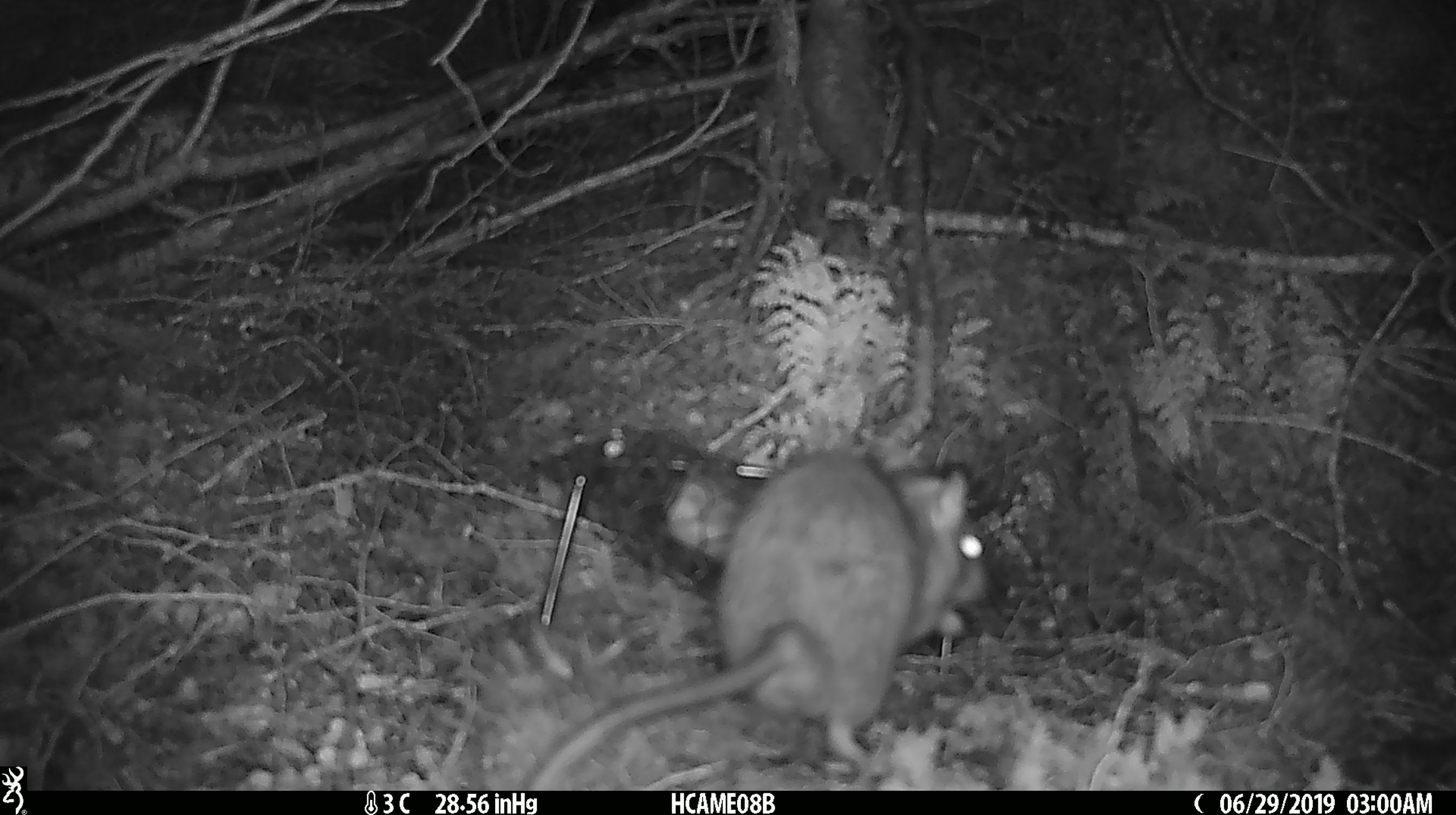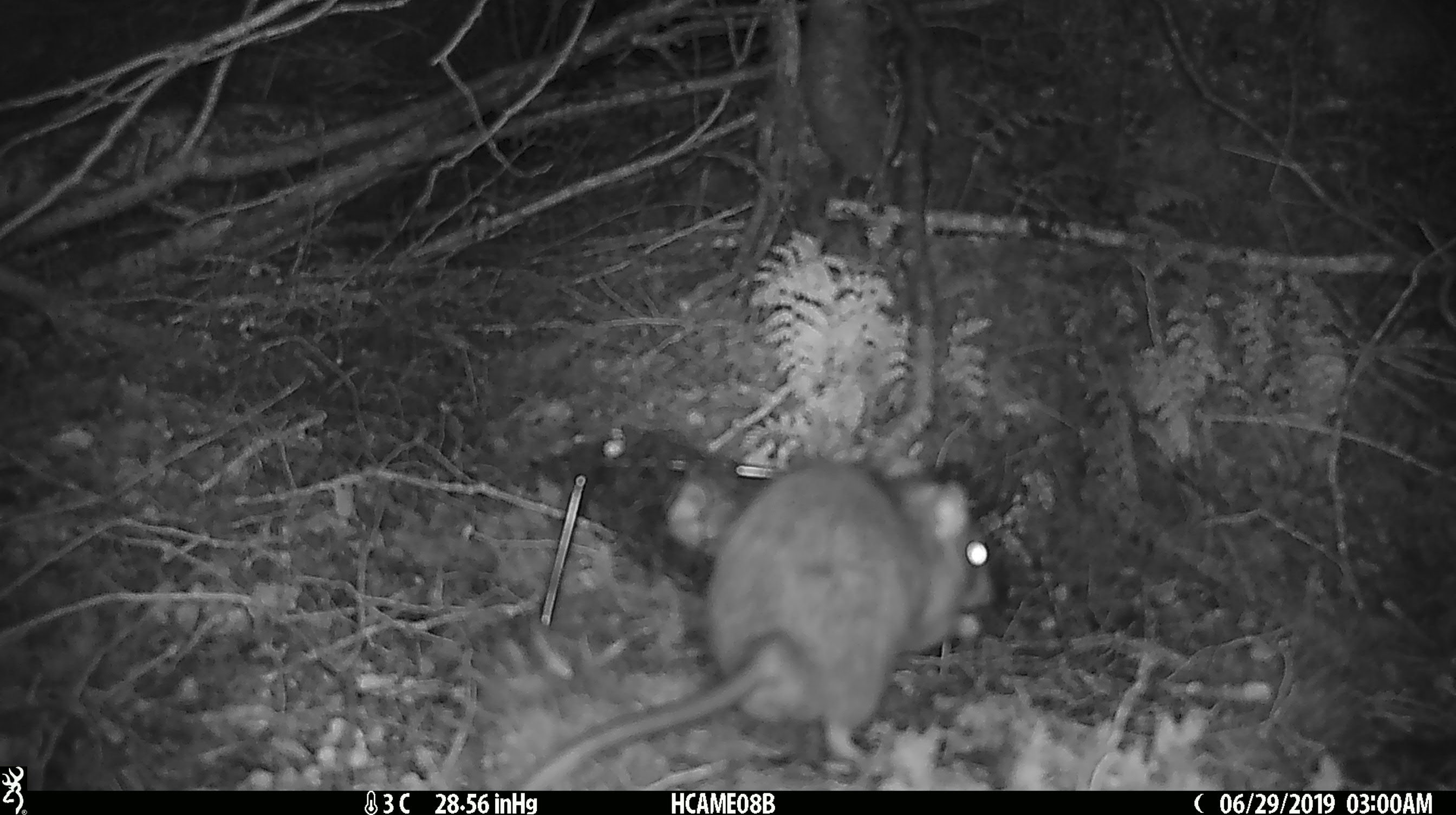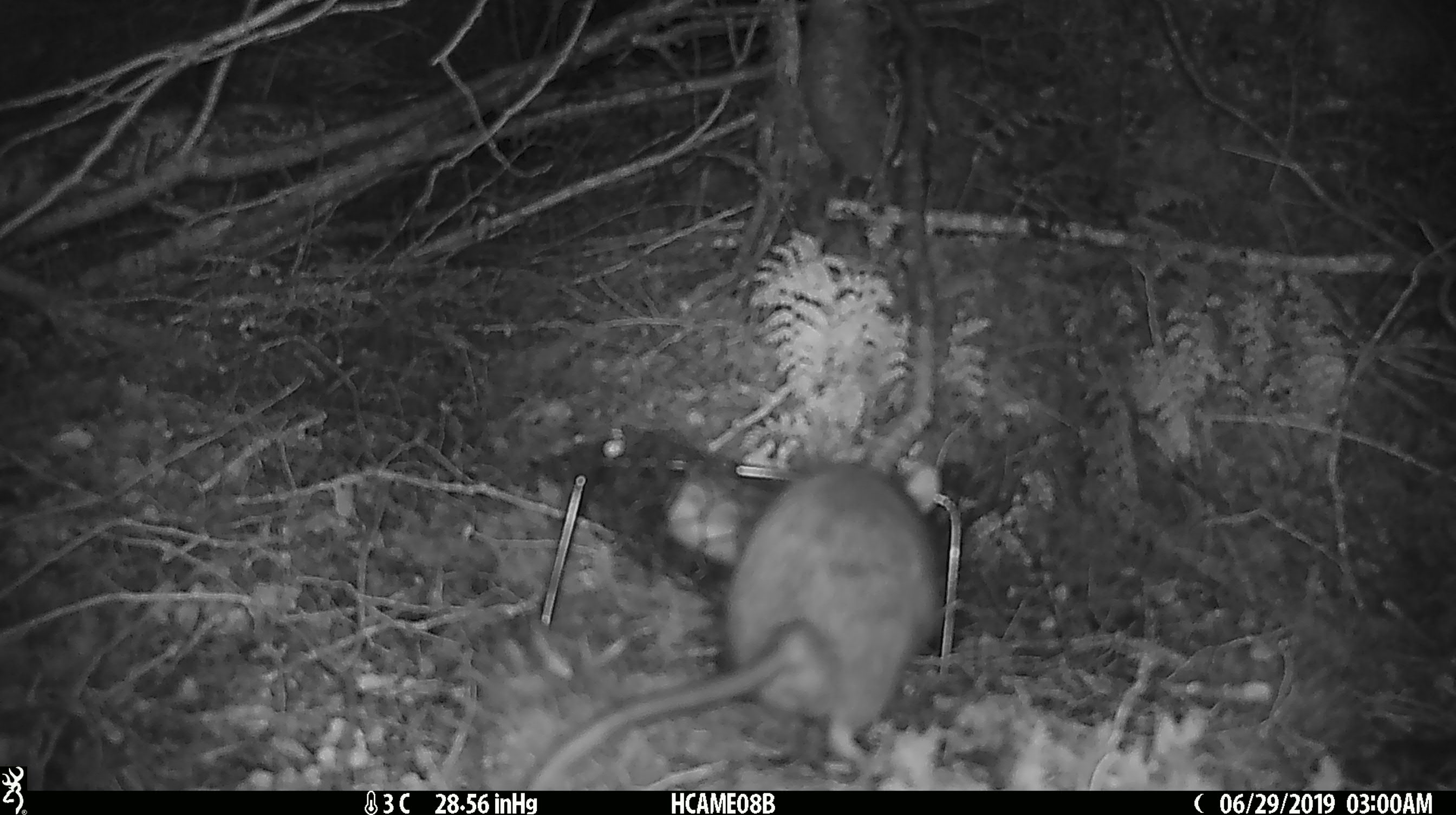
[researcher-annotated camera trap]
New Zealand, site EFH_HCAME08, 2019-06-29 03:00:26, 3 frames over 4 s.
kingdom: Animalia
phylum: Chordata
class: Mammalia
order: Rodentia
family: Muridae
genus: Rattus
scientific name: Rattus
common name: rat